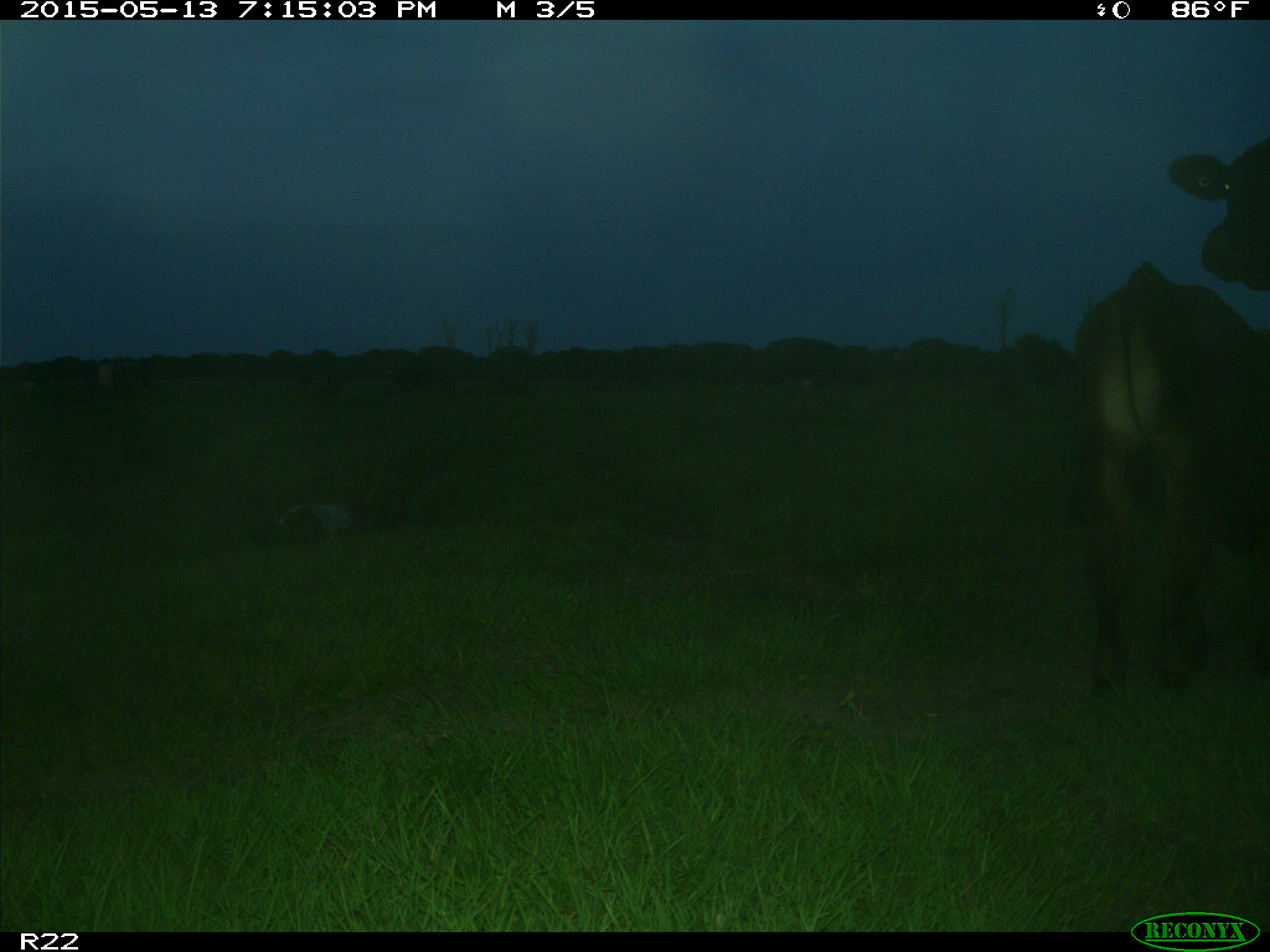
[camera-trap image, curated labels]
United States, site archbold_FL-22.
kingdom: Animalia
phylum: Chordata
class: Mammalia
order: Artiodactyla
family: Bovidae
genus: Bos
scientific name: Bos taurus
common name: domestic cow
Bos taurus (domestic cow).